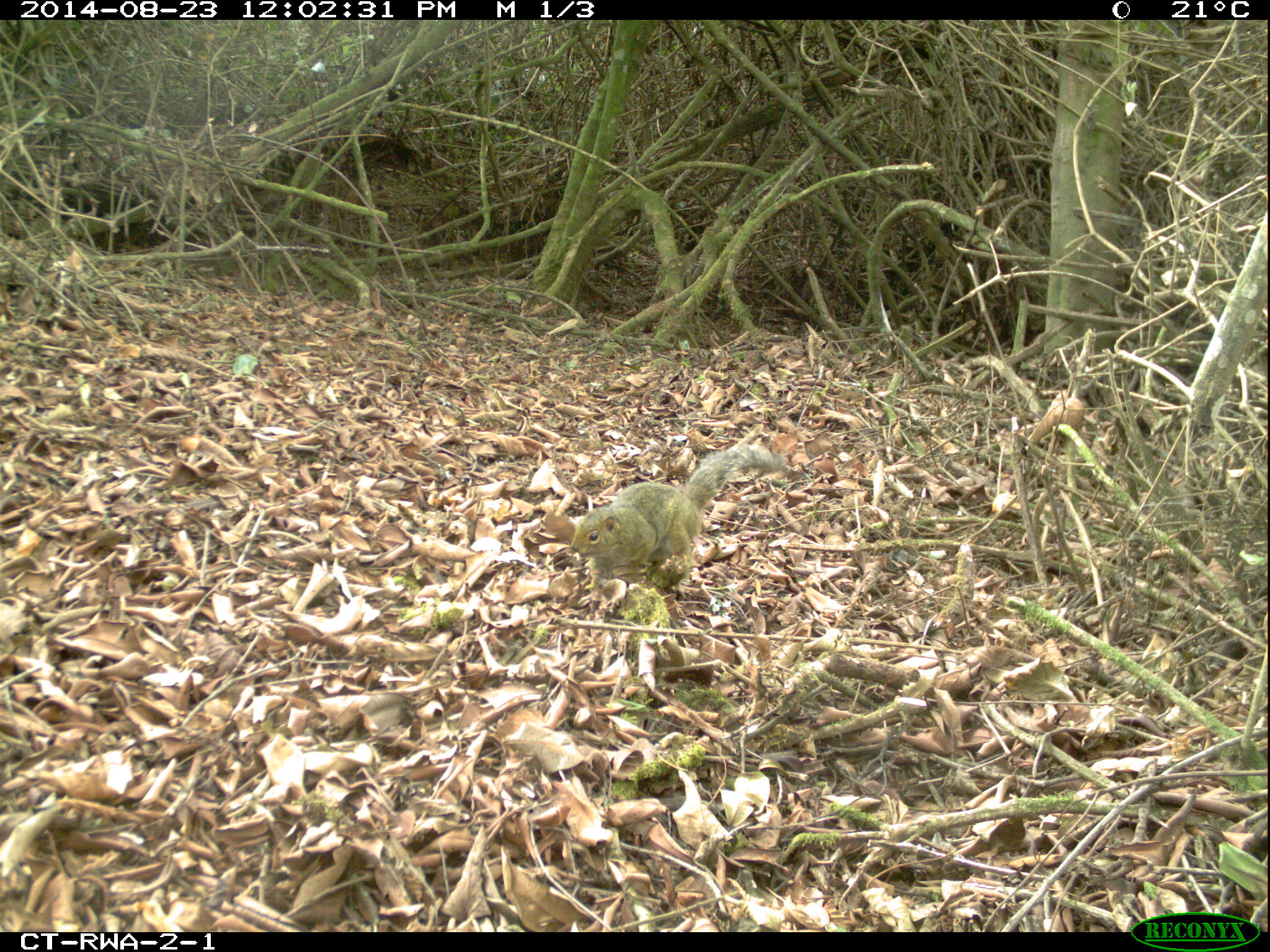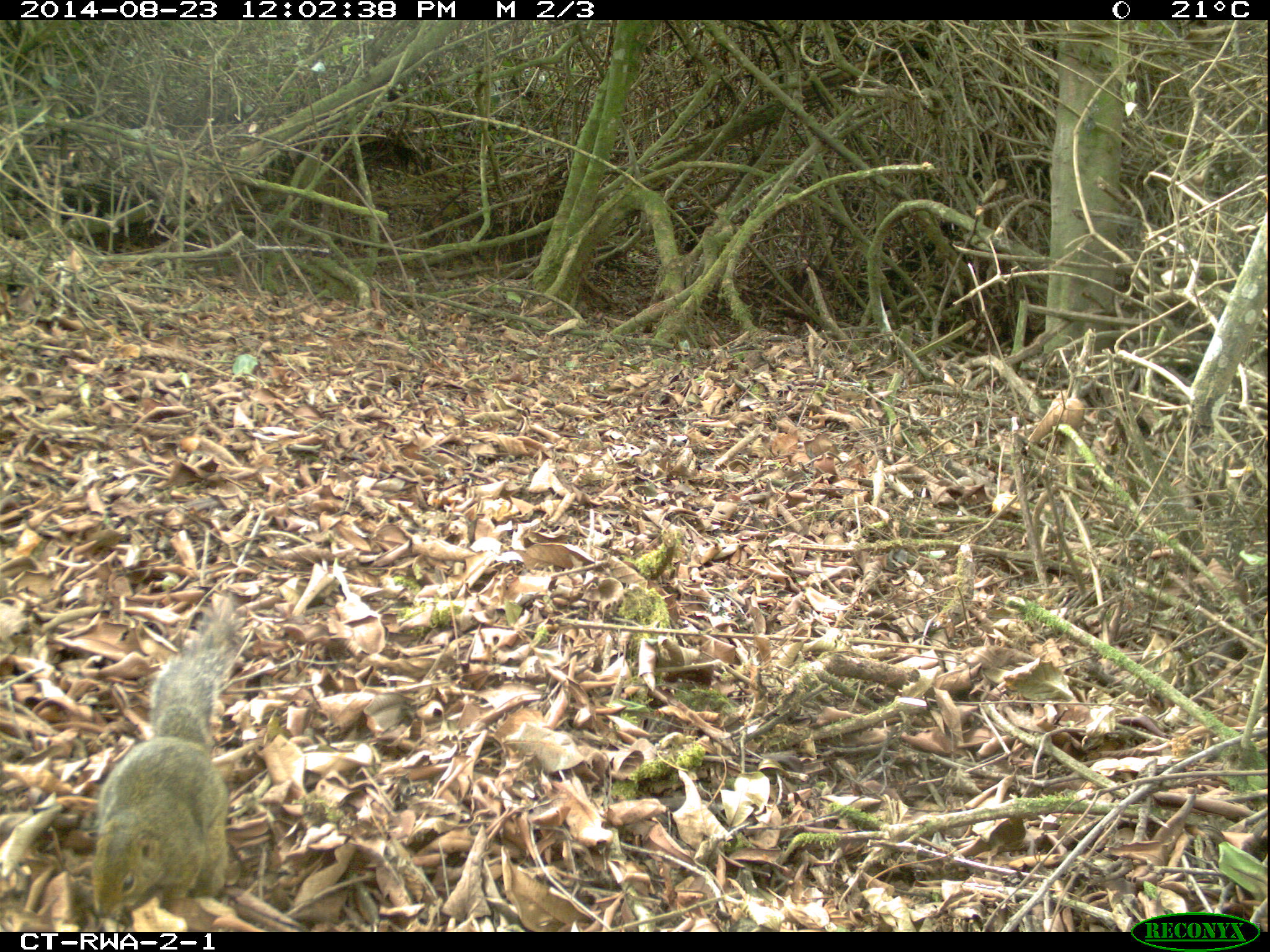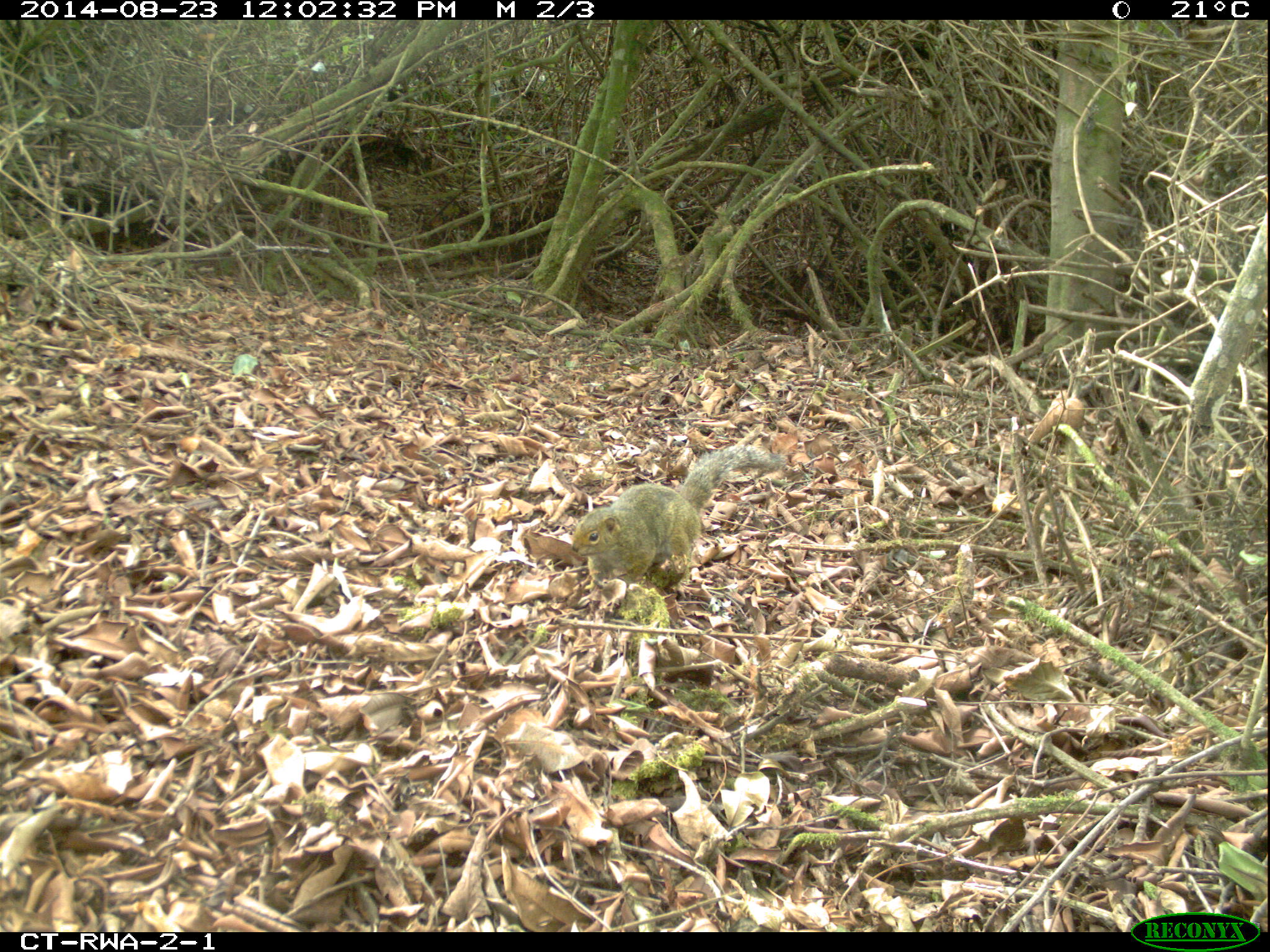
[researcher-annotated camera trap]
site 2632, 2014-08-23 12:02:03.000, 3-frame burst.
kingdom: Animalia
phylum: Chordata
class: Mammalia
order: Rodentia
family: Sciuridae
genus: Funisciurus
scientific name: Funisciurus carruthersi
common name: carruther's mountain squirrel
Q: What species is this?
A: Funisciurus carruthersi (carruther's mountain squirrel).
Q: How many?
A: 1.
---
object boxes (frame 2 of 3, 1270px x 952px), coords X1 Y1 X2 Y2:
funisciurus carruthersi: 83 599 254 924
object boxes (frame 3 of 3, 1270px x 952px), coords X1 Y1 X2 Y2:
funisciurus carruthersi: 568 445 783 594